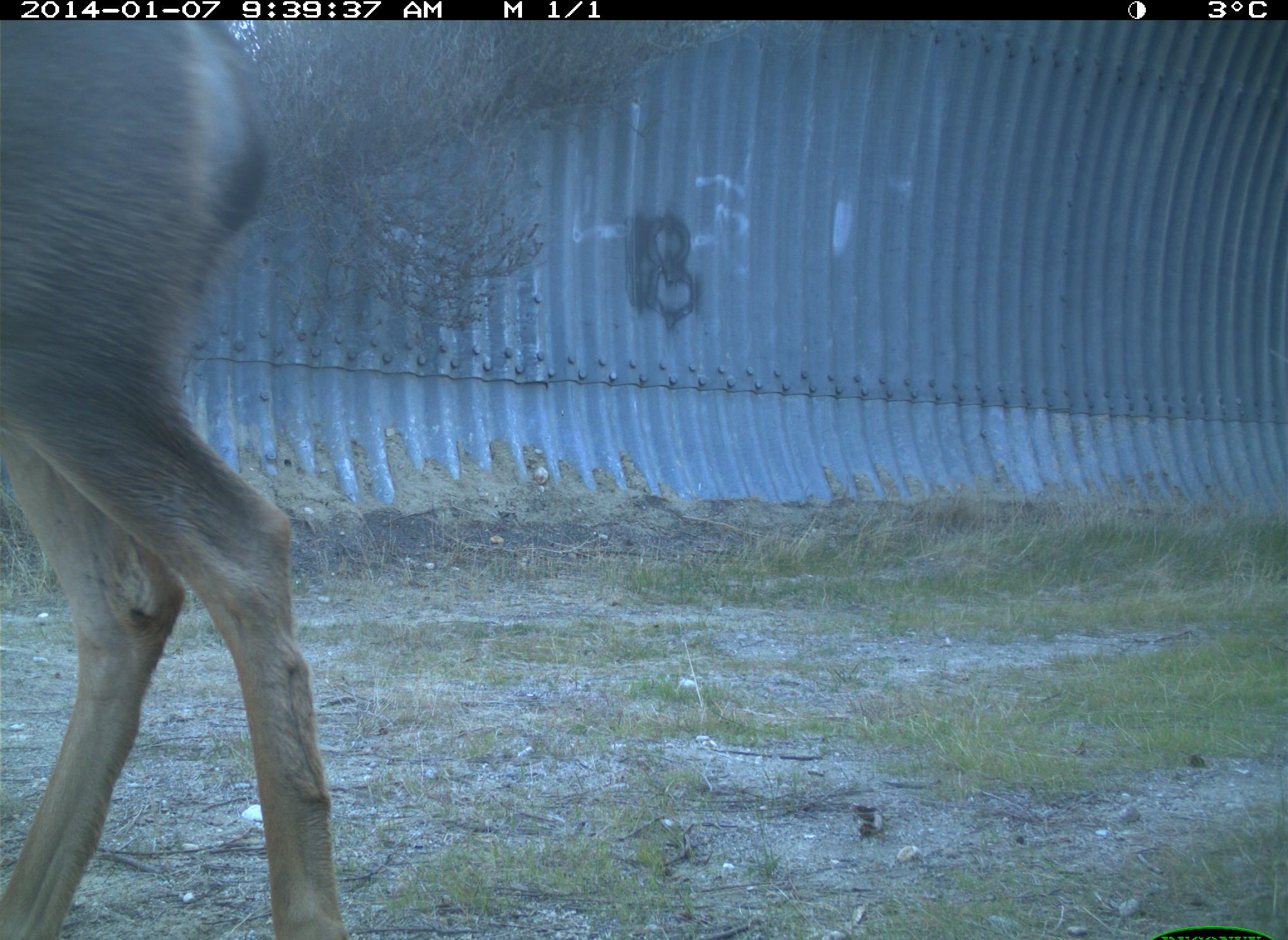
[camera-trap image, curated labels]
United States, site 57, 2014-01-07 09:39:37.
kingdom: Animalia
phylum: Chordata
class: Mammalia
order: Artiodactyla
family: Cervidae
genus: Odocoileus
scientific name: Odocoileus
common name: deer